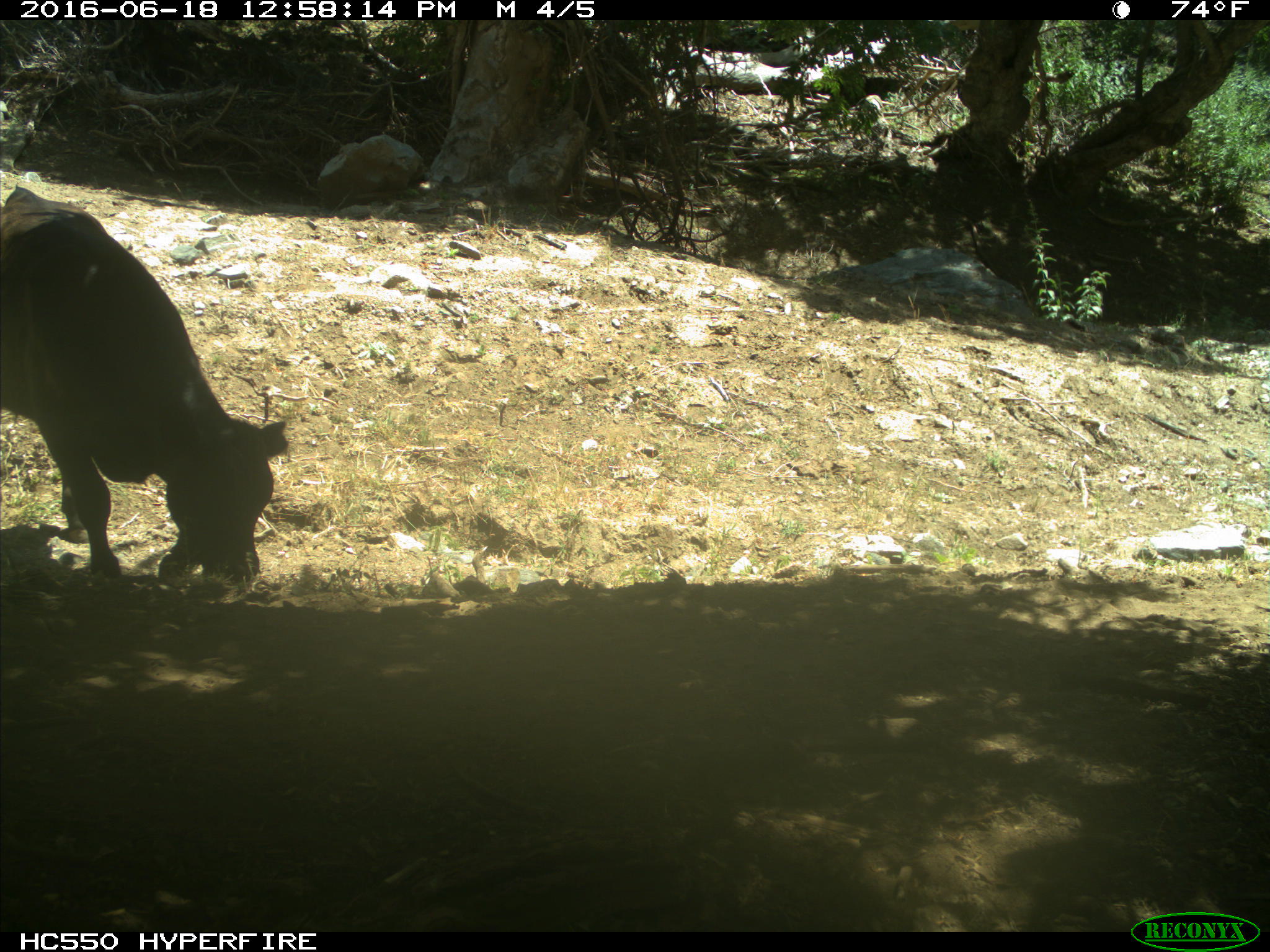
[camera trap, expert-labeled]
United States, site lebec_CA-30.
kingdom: Animalia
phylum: Chordata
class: Mammalia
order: Artiodactyla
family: Bovidae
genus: Bos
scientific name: Bos taurus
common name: domestic cow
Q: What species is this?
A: Bos taurus (domestic cow).